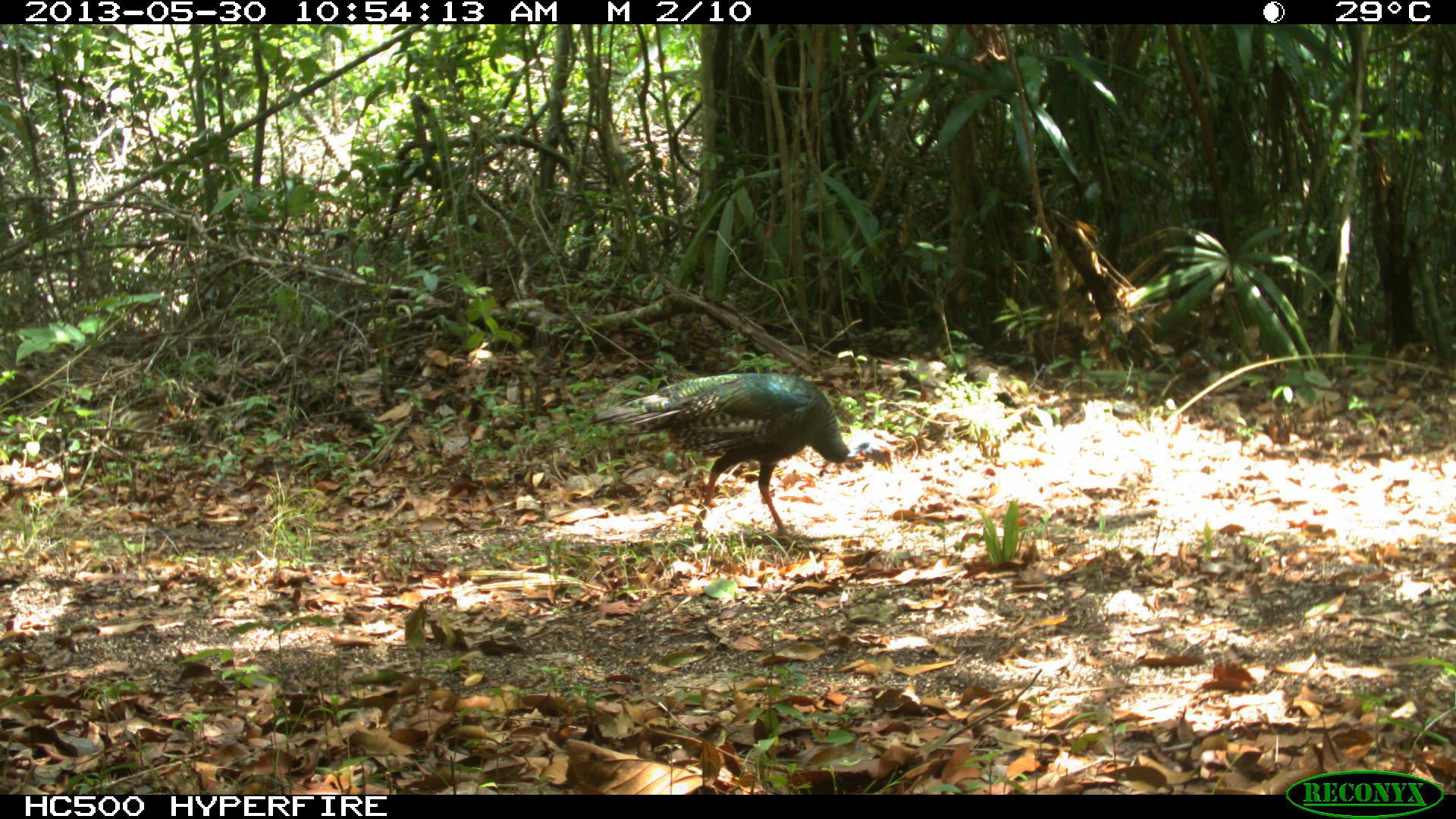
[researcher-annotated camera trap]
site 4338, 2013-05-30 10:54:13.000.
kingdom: Animalia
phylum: Chordata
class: Aves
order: Galliformes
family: Phasianidae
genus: Meleagris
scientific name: Meleagris ocellata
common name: ocellated turkey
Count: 1.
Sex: female.